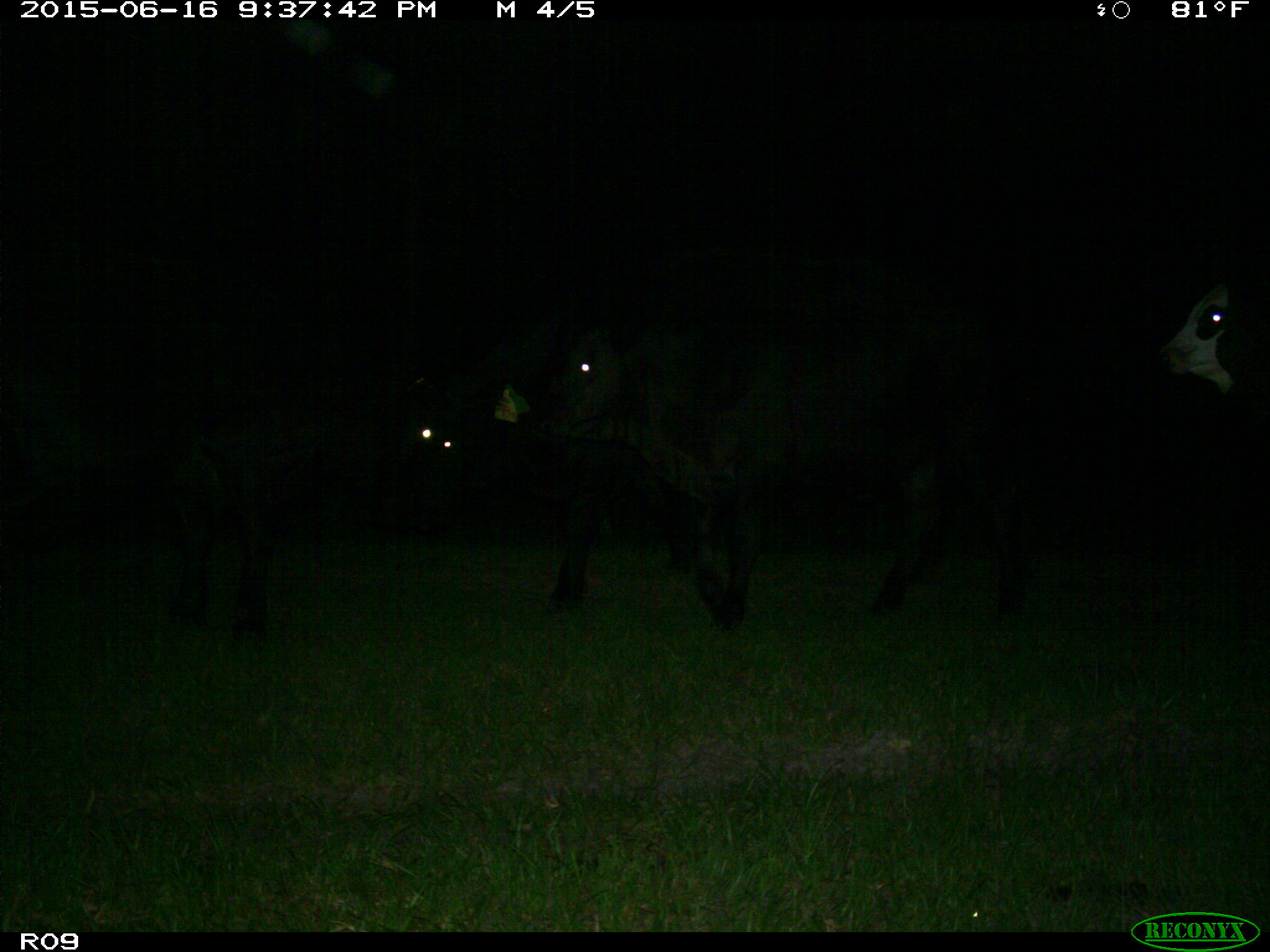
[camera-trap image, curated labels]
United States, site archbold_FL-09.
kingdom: Animalia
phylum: Chordata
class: Mammalia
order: Artiodactyla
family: Bovidae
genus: Bos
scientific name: Bos taurus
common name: domestic cow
Bos taurus (domestic cow).